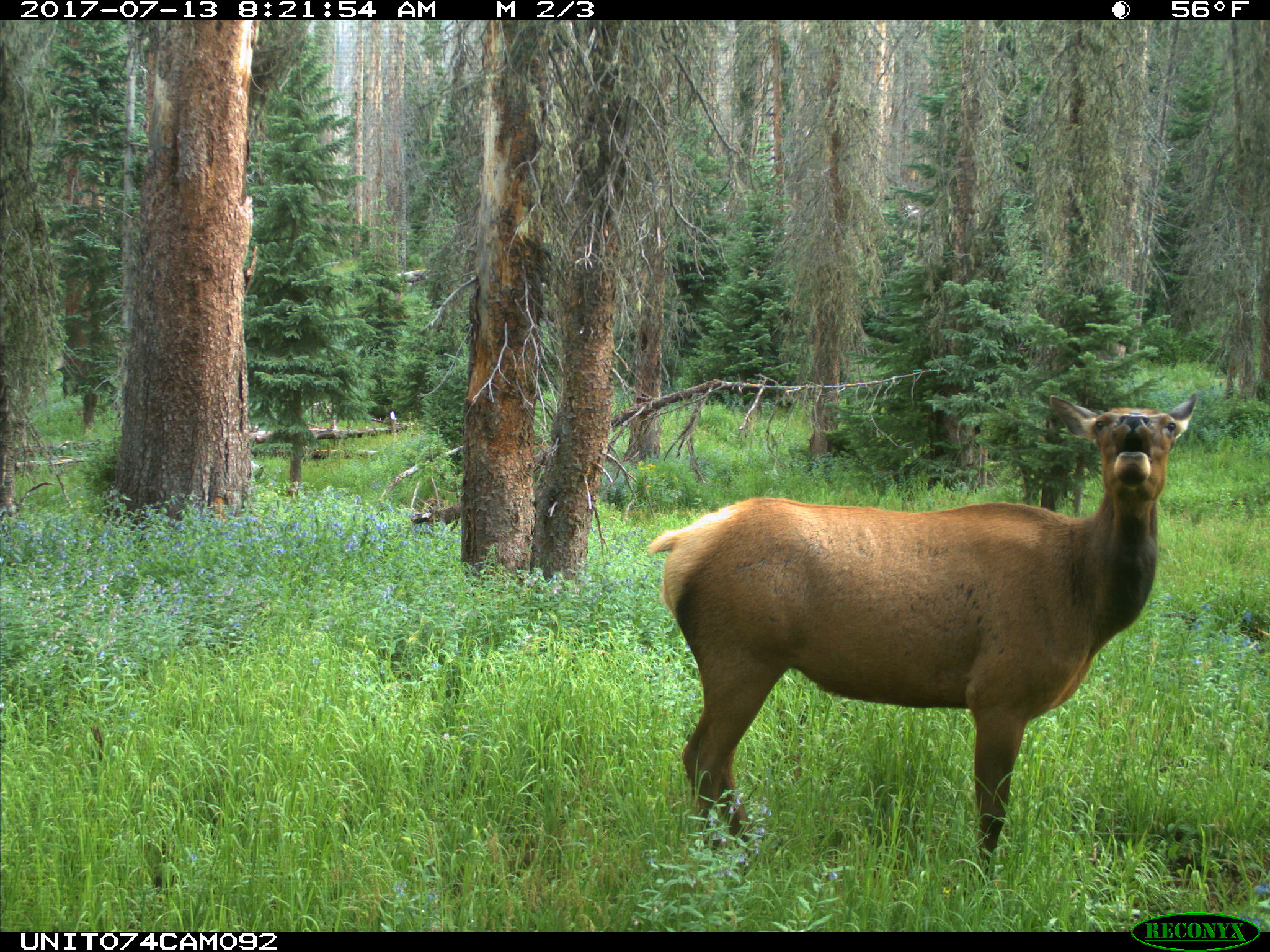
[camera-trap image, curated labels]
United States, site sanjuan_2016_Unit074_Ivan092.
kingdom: Animalia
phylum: Chordata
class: Mammalia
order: Artiodactyla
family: Cervidae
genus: Cervus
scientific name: Cervus elaphus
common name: red deer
Cervus elaphus (red deer).